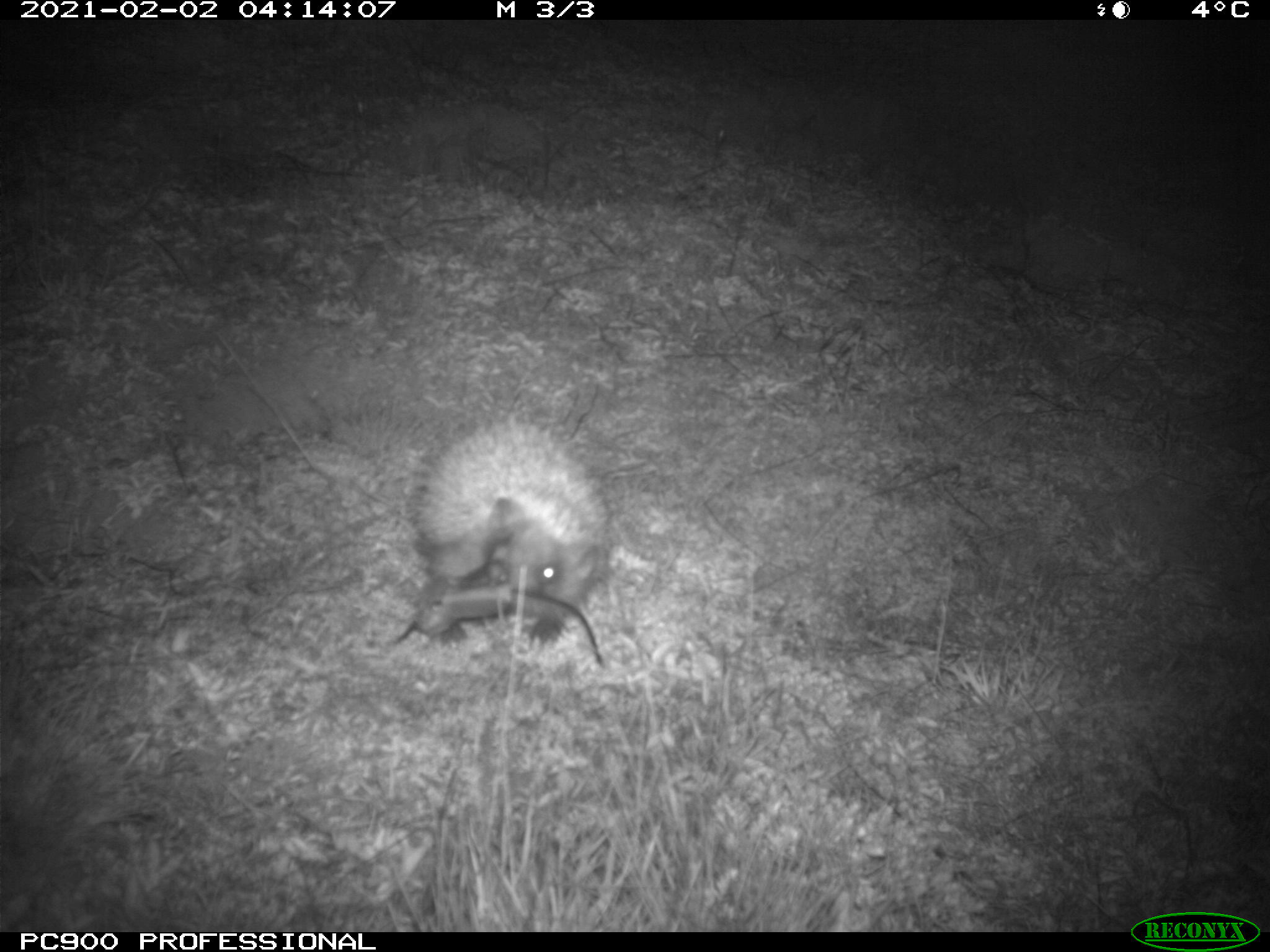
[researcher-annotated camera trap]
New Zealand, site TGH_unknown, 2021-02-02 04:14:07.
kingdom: Animalia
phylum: Chordata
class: Mammalia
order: Eulipotyphla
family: Erinaceidae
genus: Erinaceus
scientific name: Erinaceus europaeus europaeus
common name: european hedgehog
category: hedgehog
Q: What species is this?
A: Hedgehog (european hedgehog) (Erinaceus europaeus europaeus).